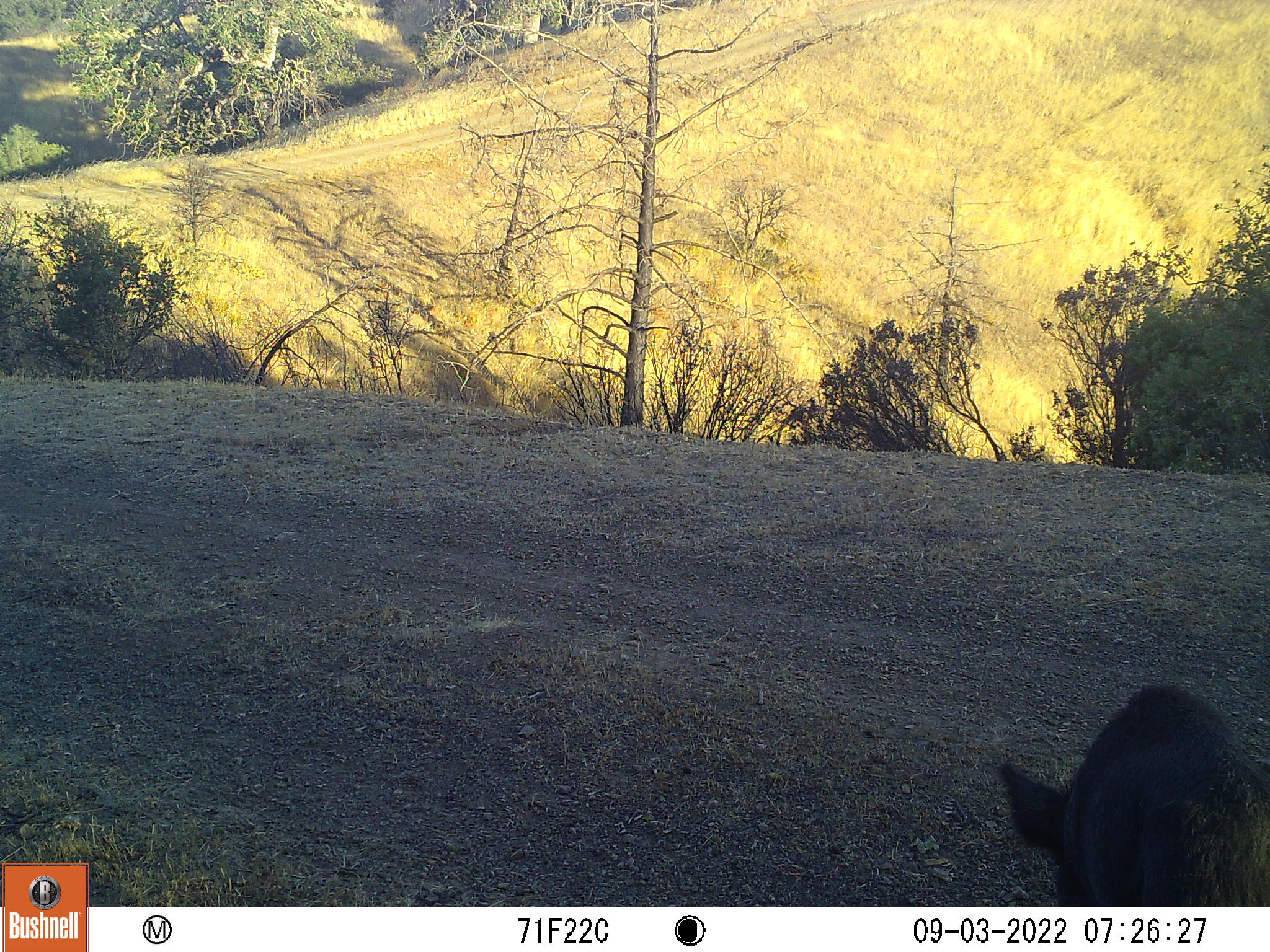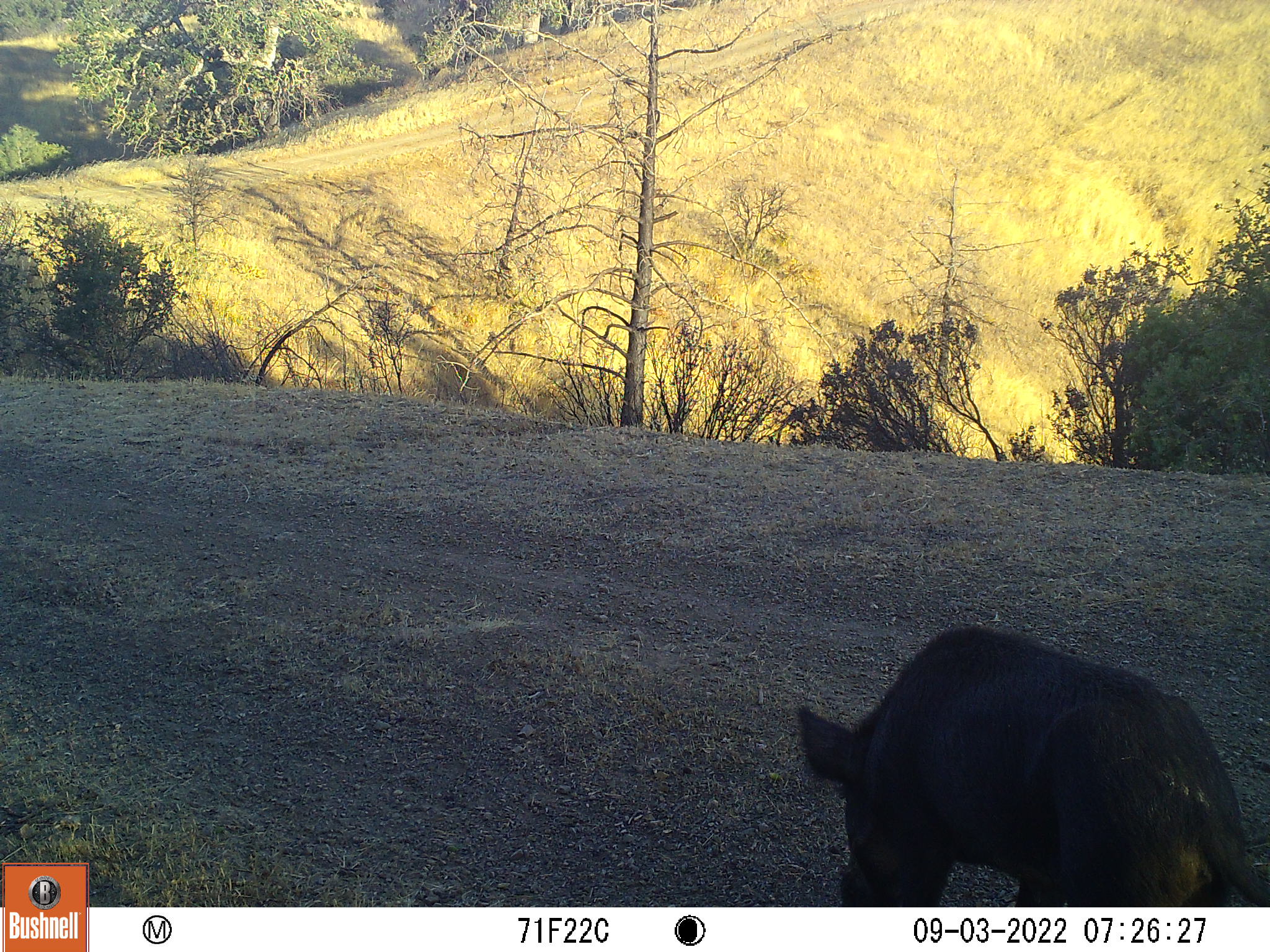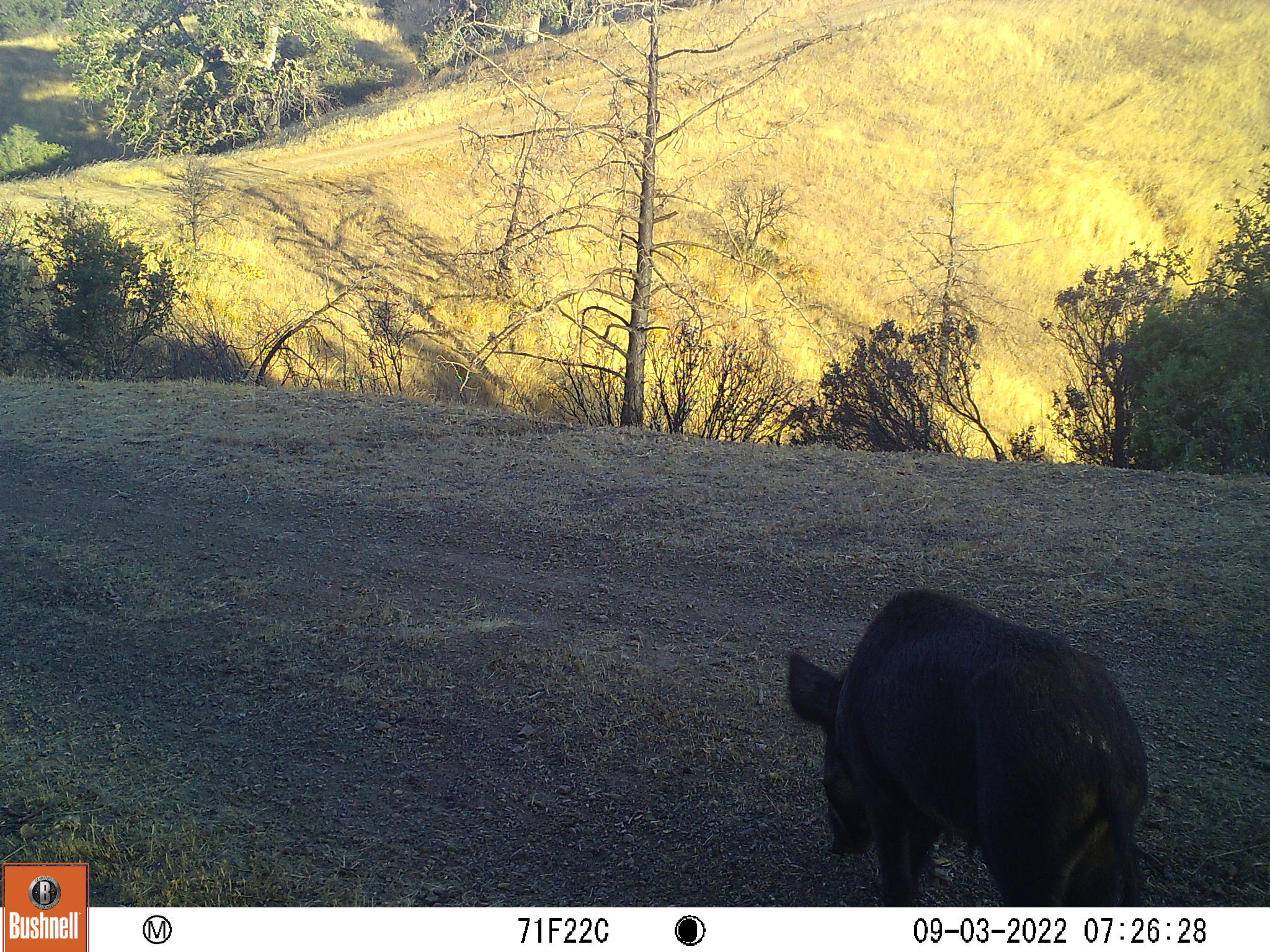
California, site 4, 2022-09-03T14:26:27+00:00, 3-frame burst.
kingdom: Animalia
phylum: Chordata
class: Mammalia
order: Artiodactyla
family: Suidae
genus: Sus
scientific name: Sus scrofa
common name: wild boar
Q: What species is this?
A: Wild boar (Sus scrofa).